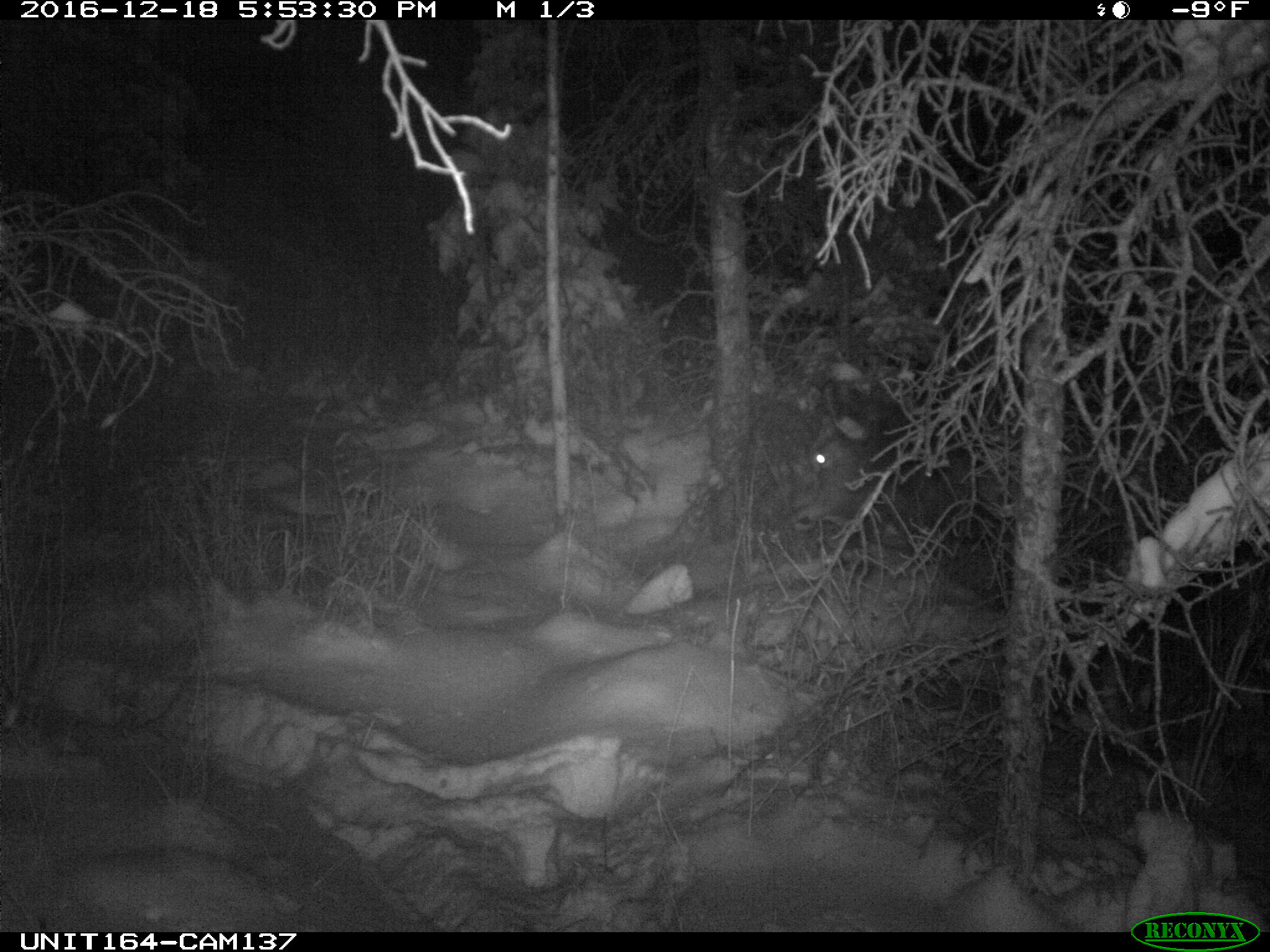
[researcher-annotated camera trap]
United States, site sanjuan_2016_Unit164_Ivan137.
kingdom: Animalia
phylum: Chordata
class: Mammalia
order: Artiodactyla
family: Cervidae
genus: Cervus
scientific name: Cervus elaphus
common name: red deer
Cervus elaphus (red deer).